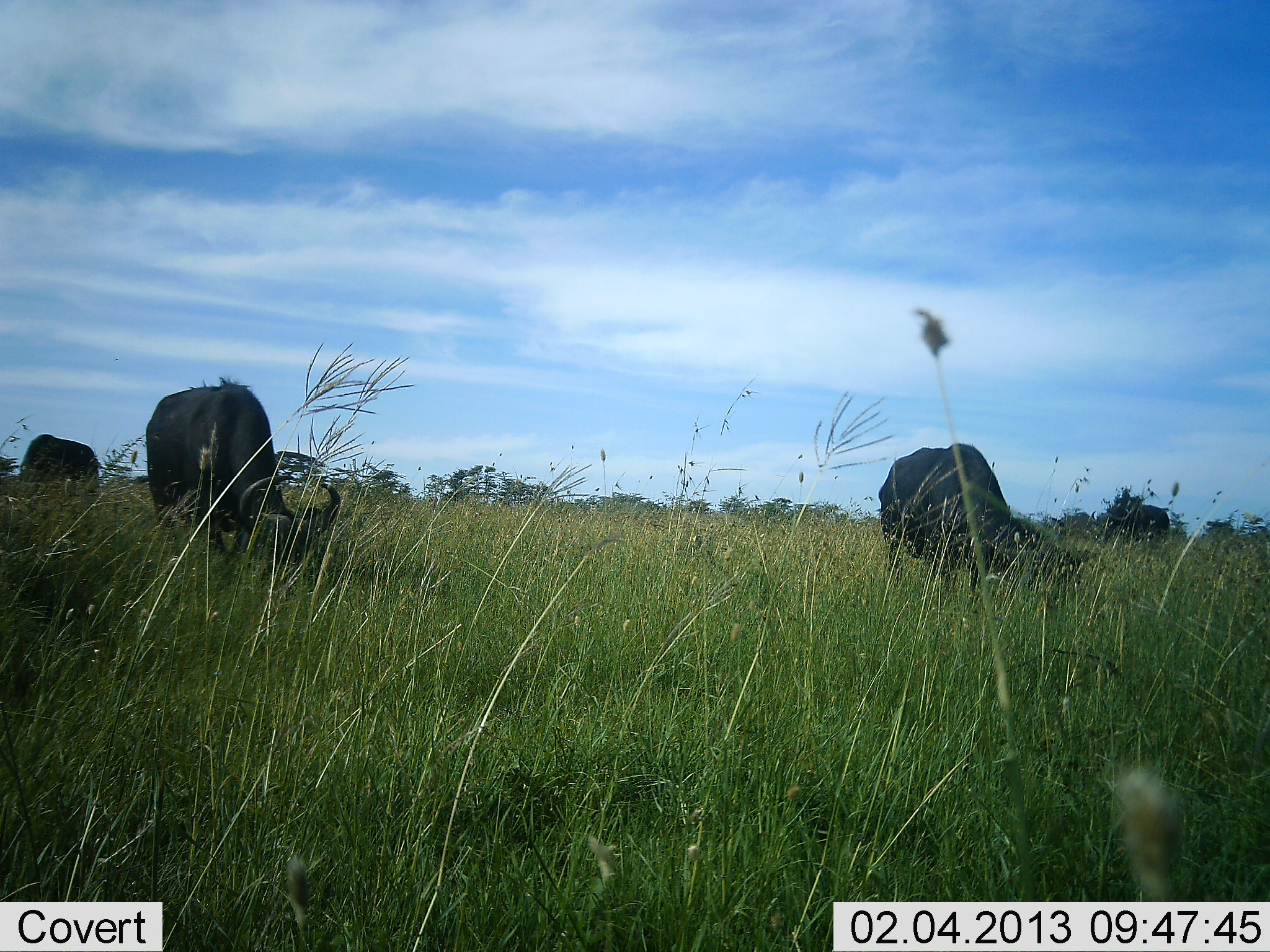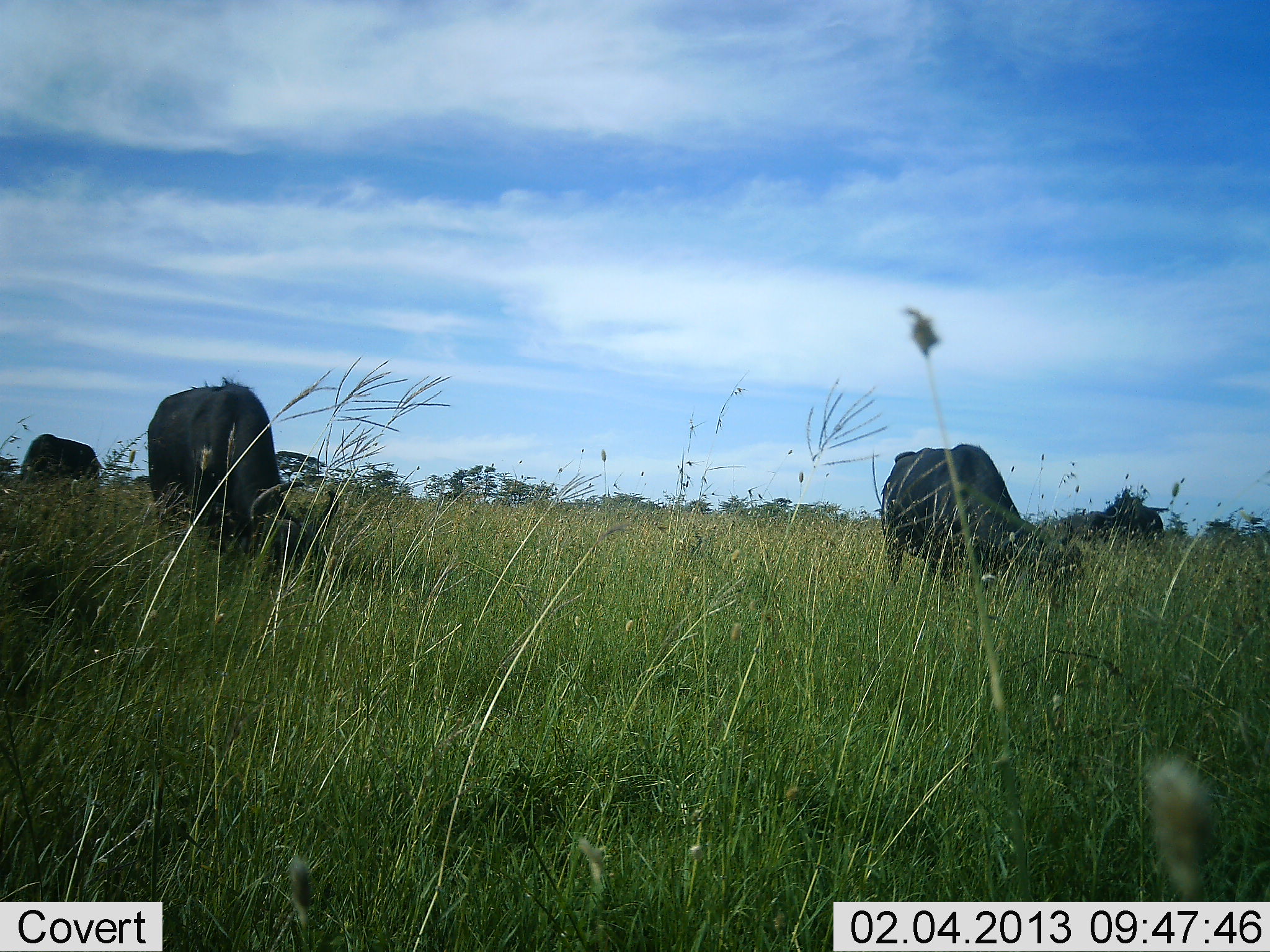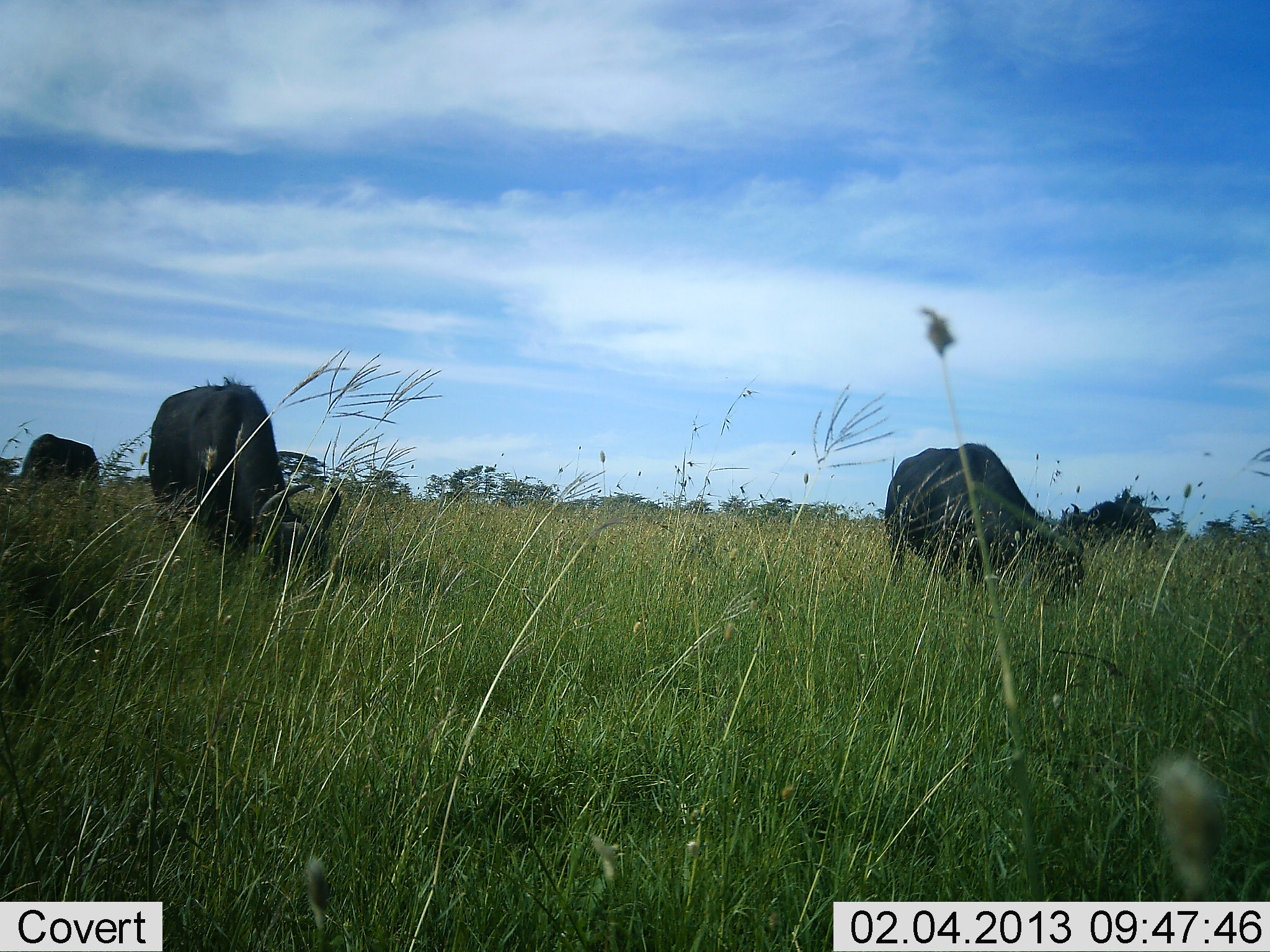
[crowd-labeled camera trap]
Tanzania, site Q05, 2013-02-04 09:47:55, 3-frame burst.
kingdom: Animalia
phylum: Chordata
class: Mammalia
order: Artiodactyla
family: Bovidae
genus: Syncerus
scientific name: Syncerus caffer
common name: cape buffalo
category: buffalo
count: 4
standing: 26%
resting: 0%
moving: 11%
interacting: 0%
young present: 0%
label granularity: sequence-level